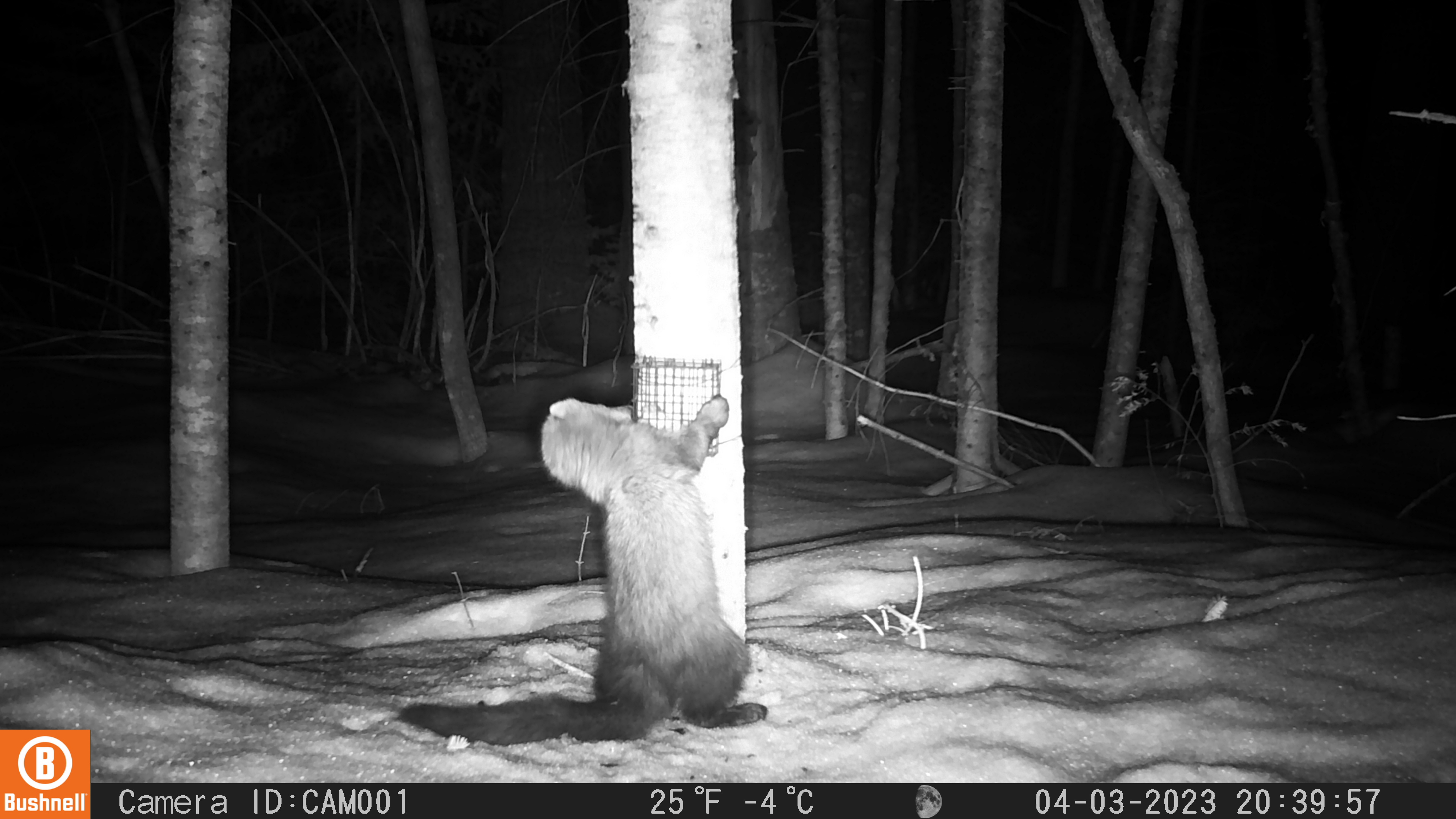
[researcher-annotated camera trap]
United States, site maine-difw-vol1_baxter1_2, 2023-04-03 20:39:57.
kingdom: Animalia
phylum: Chordata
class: Mammalia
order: Carnivora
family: Mustelidae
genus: Pekania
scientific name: Pekania pennanti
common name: fisher